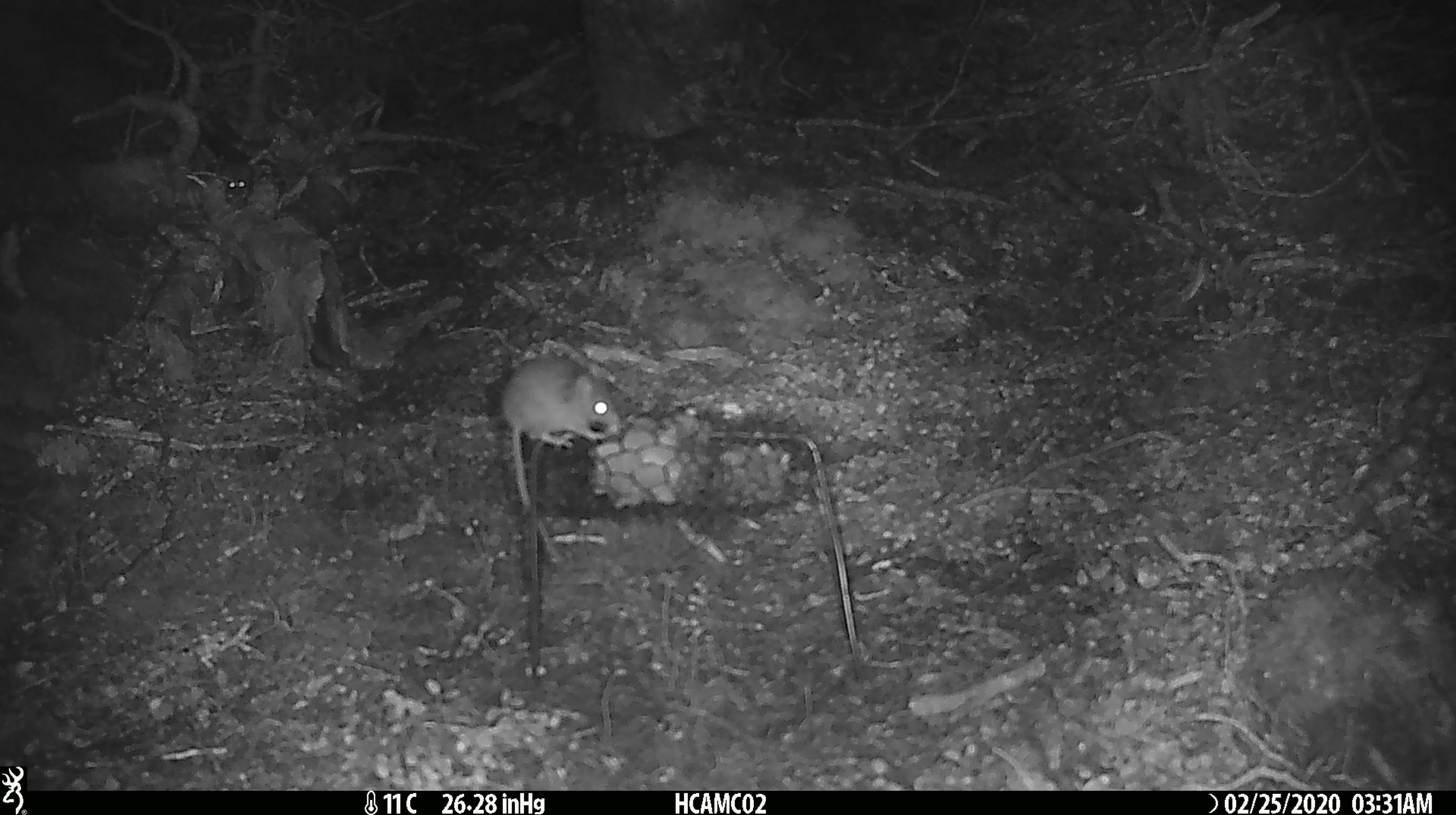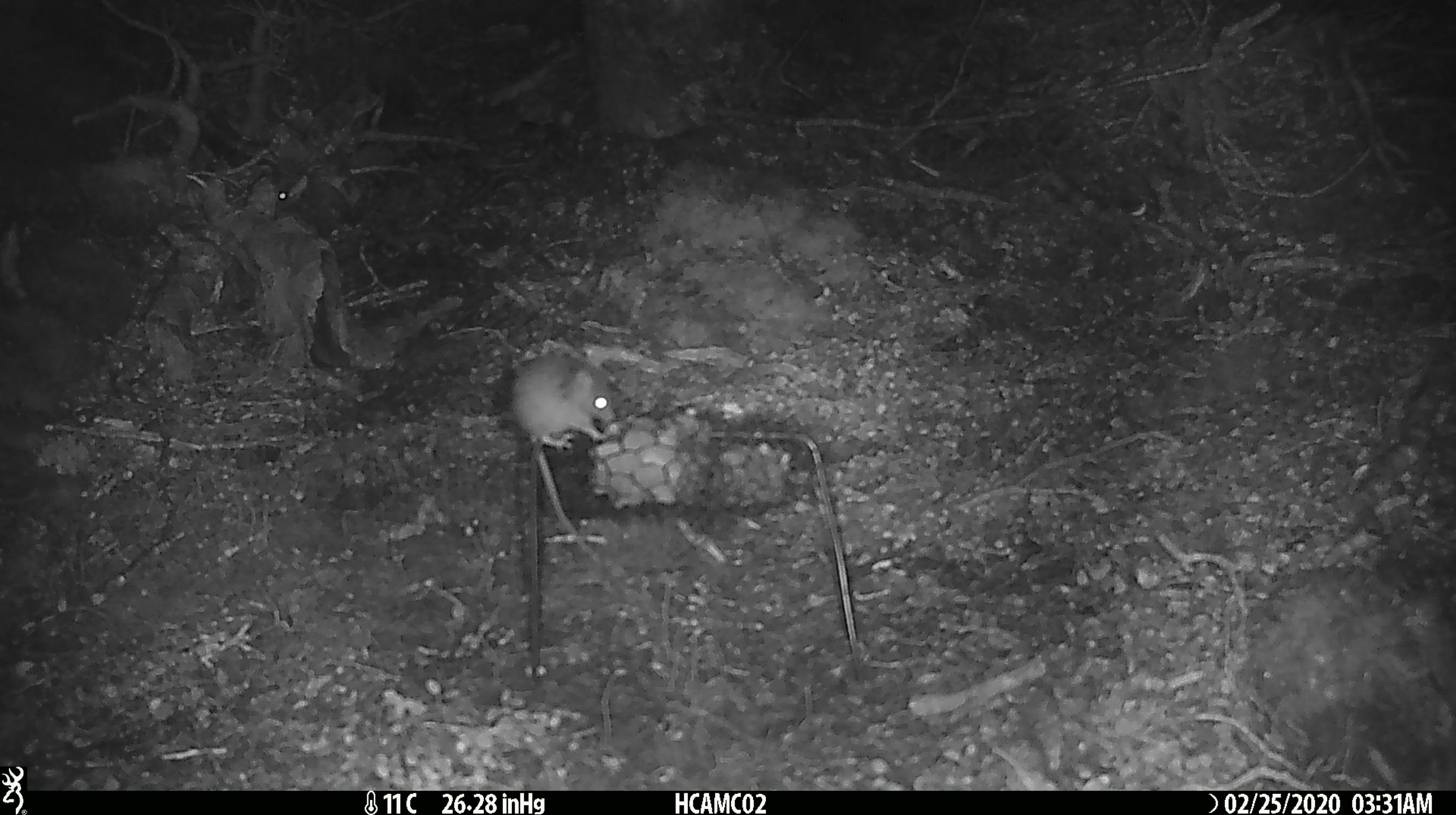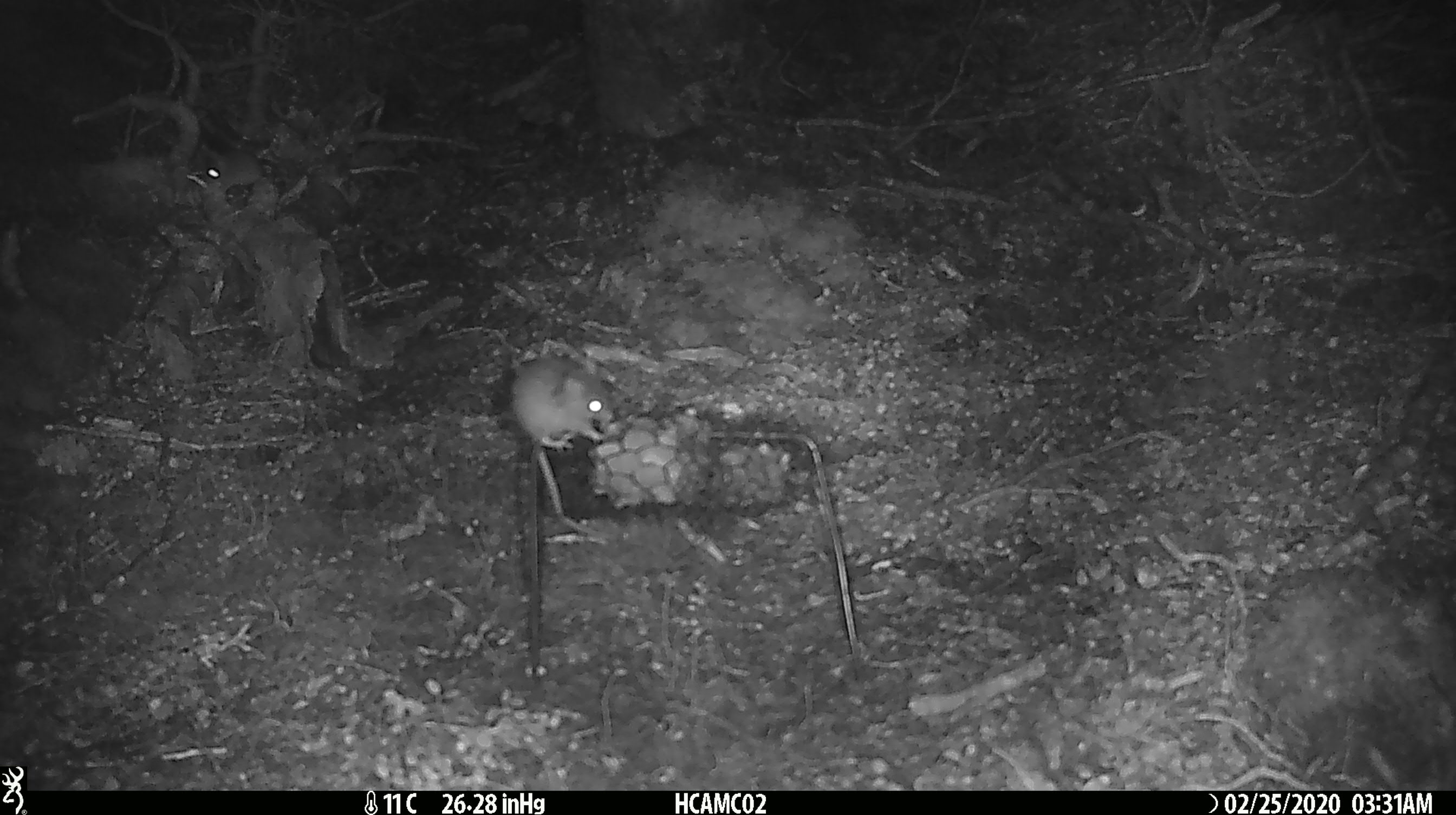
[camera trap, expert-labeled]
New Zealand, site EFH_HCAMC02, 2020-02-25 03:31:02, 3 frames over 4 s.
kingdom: Animalia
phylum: Chordata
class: Mammalia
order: Rodentia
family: Muridae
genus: Mus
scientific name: Mus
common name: mouse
Mouse (Mus).